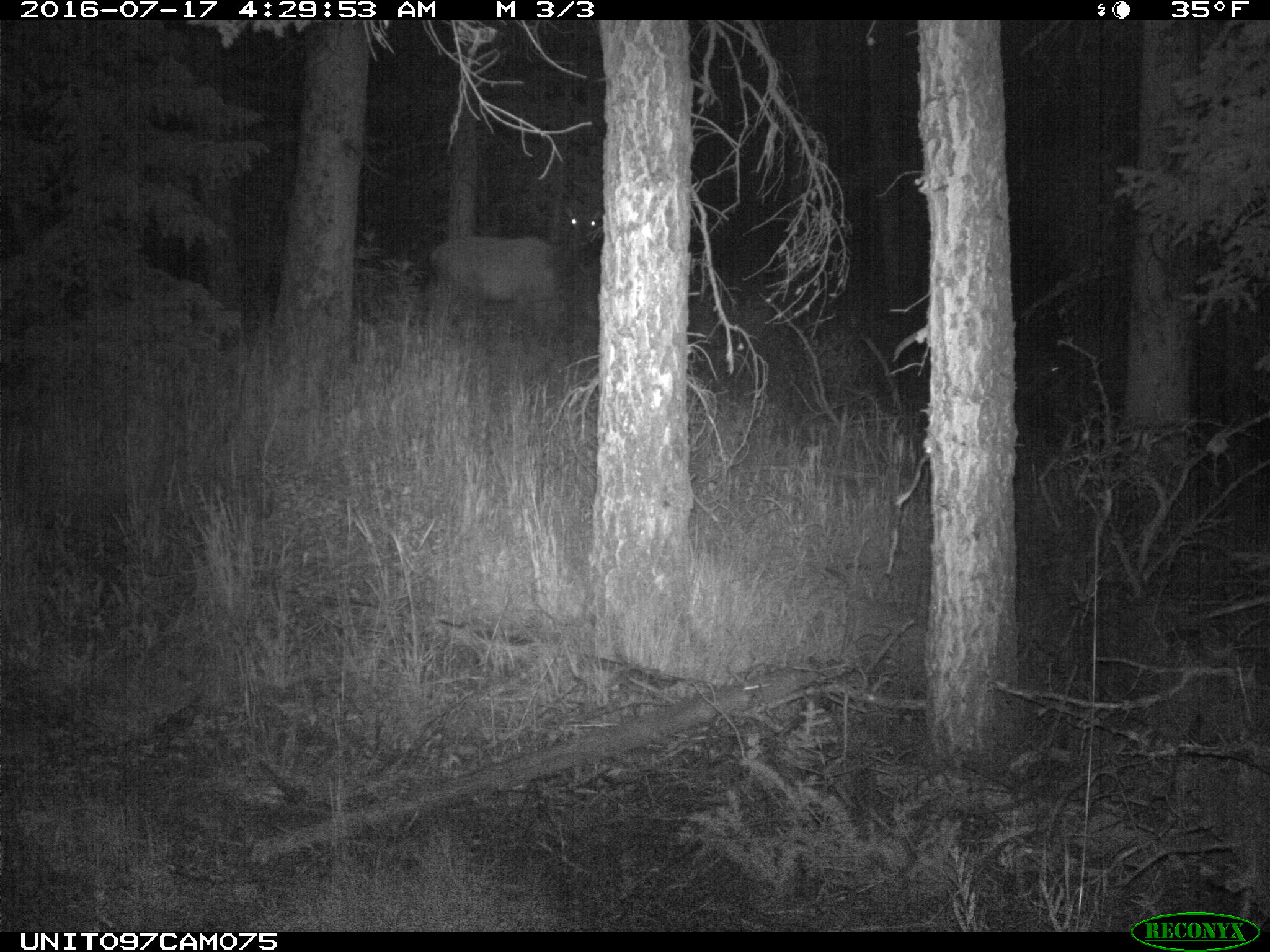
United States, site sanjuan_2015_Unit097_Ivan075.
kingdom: Animalia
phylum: Chordata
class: Mammalia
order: Artiodactyla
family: Cervidae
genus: Cervus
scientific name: Cervus elaphus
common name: red deer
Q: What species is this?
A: Cervus elaphus (red deer).